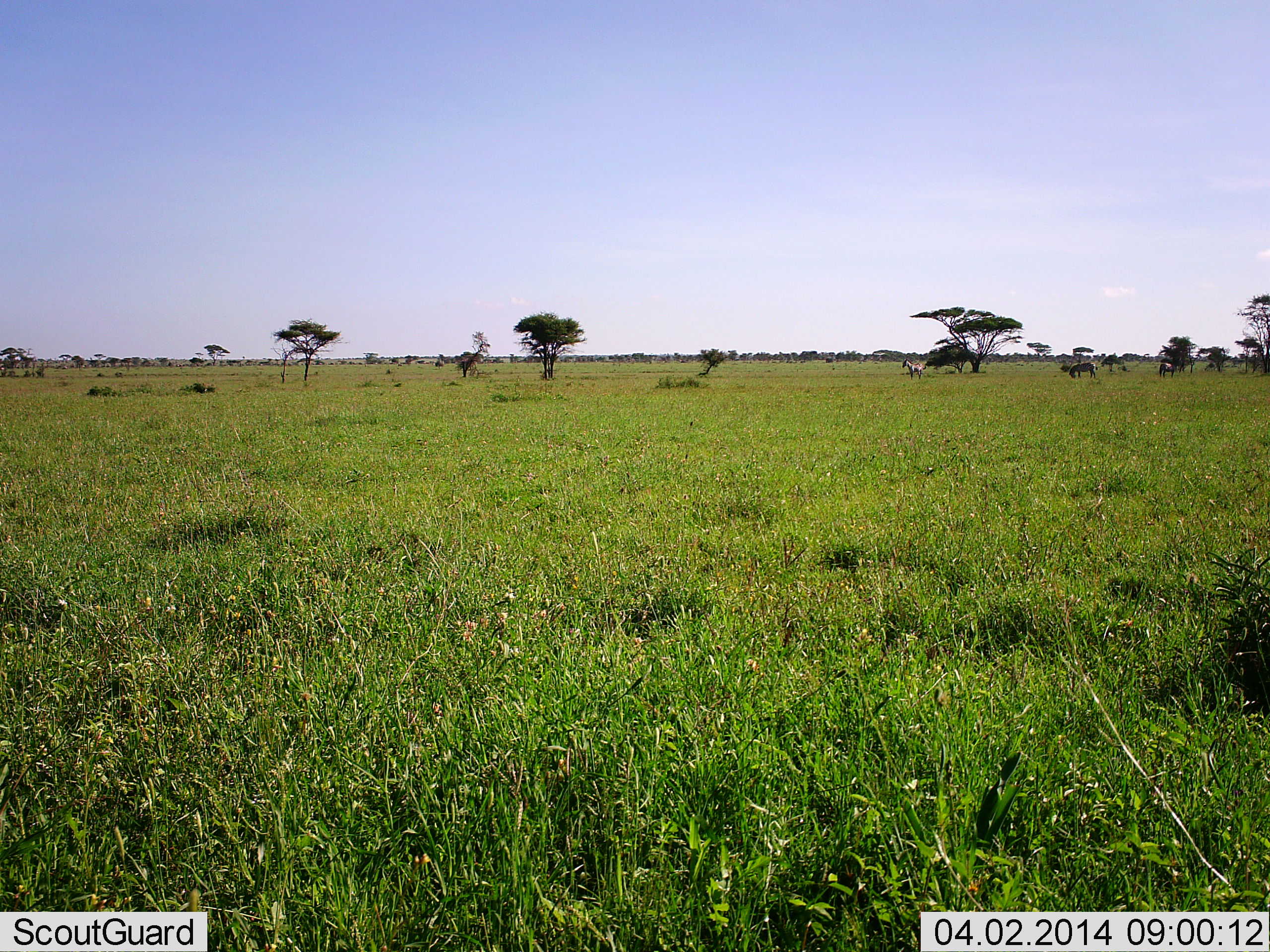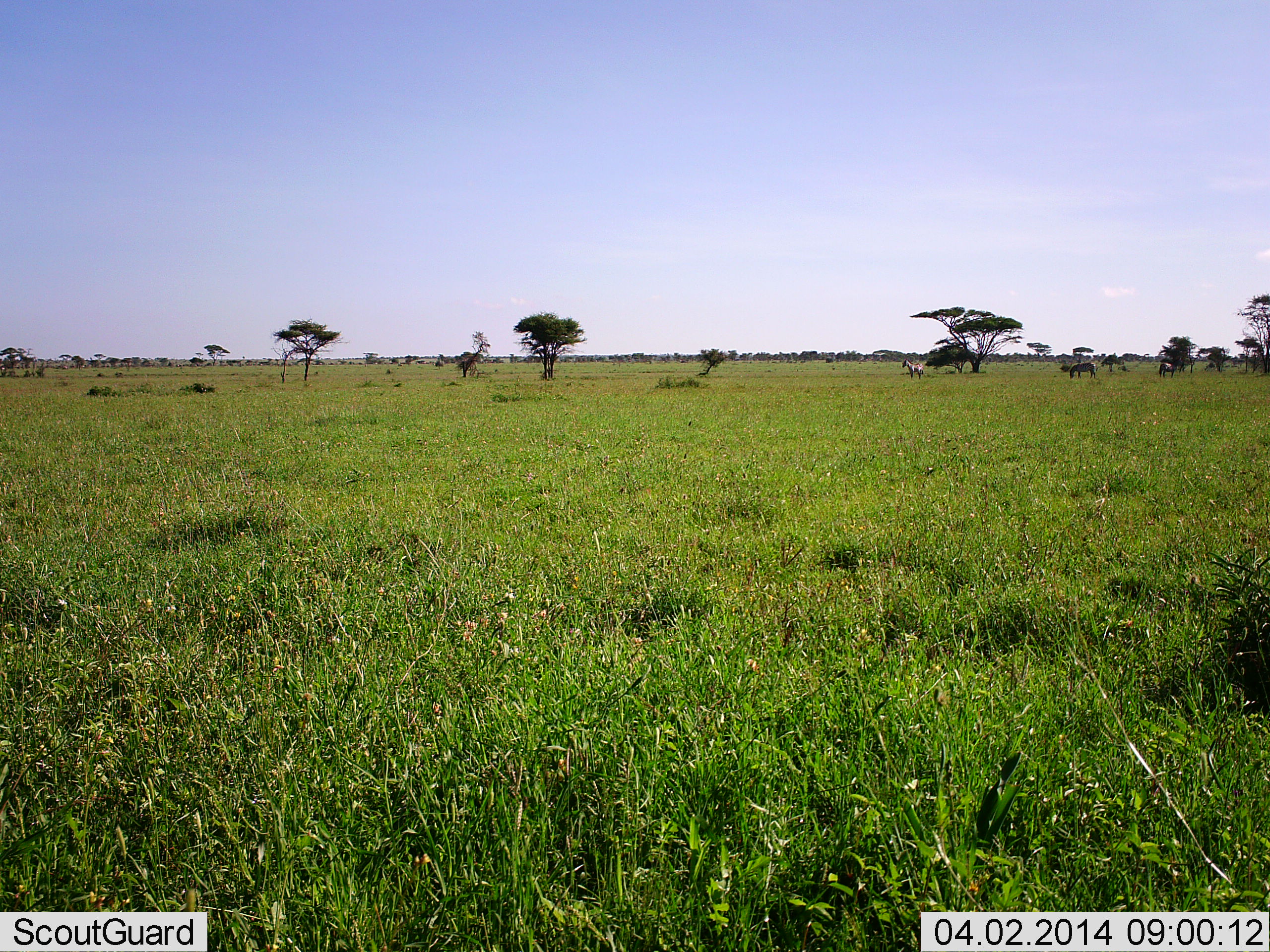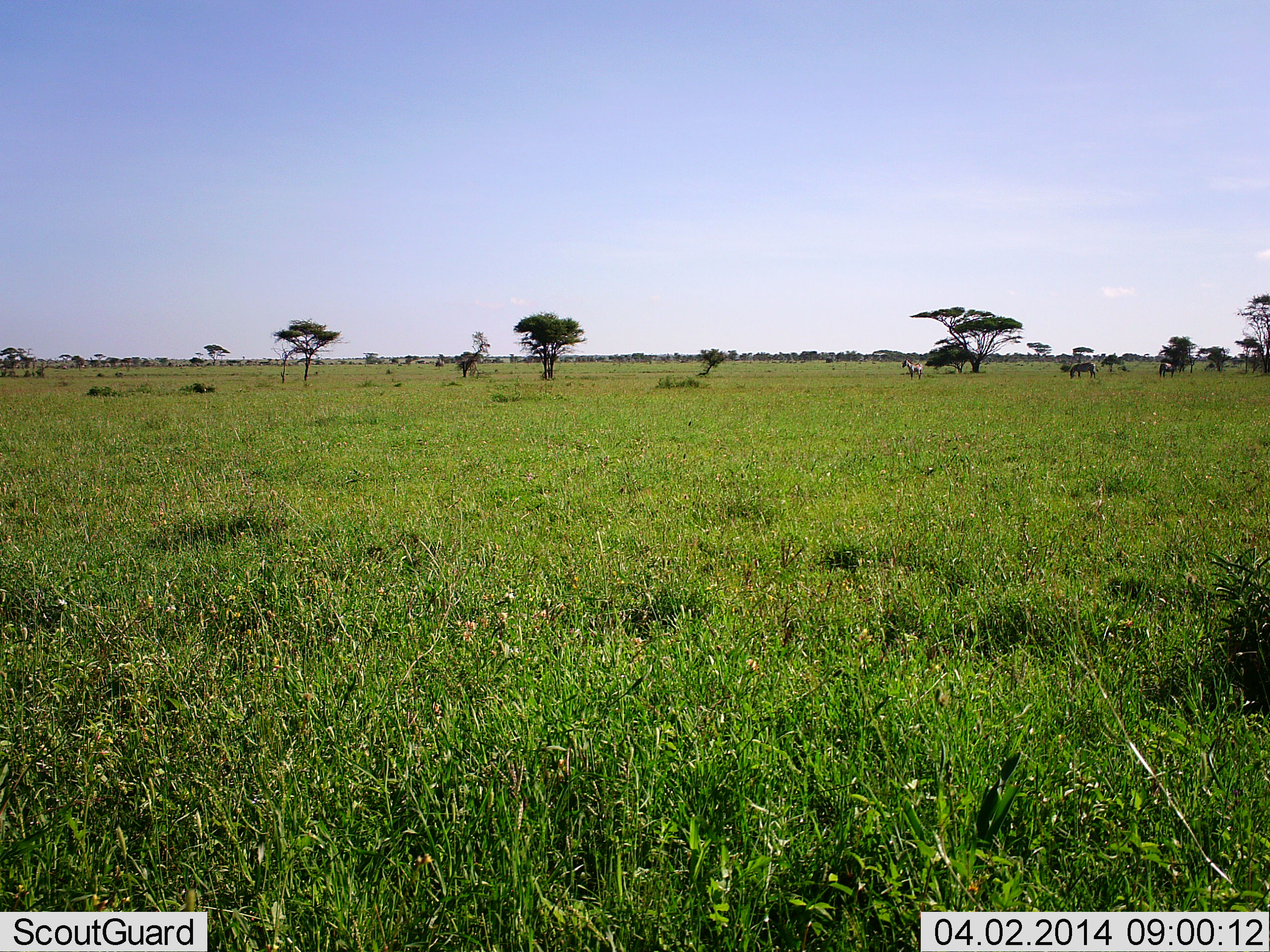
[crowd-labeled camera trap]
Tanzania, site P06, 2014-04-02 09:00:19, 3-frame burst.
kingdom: Animalia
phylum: Chordata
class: Mammalia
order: Perissodactyla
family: Equidae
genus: Equus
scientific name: Equus quagga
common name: plains zebra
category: zebra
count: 1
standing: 100%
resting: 0%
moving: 0%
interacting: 0%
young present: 0%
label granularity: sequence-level